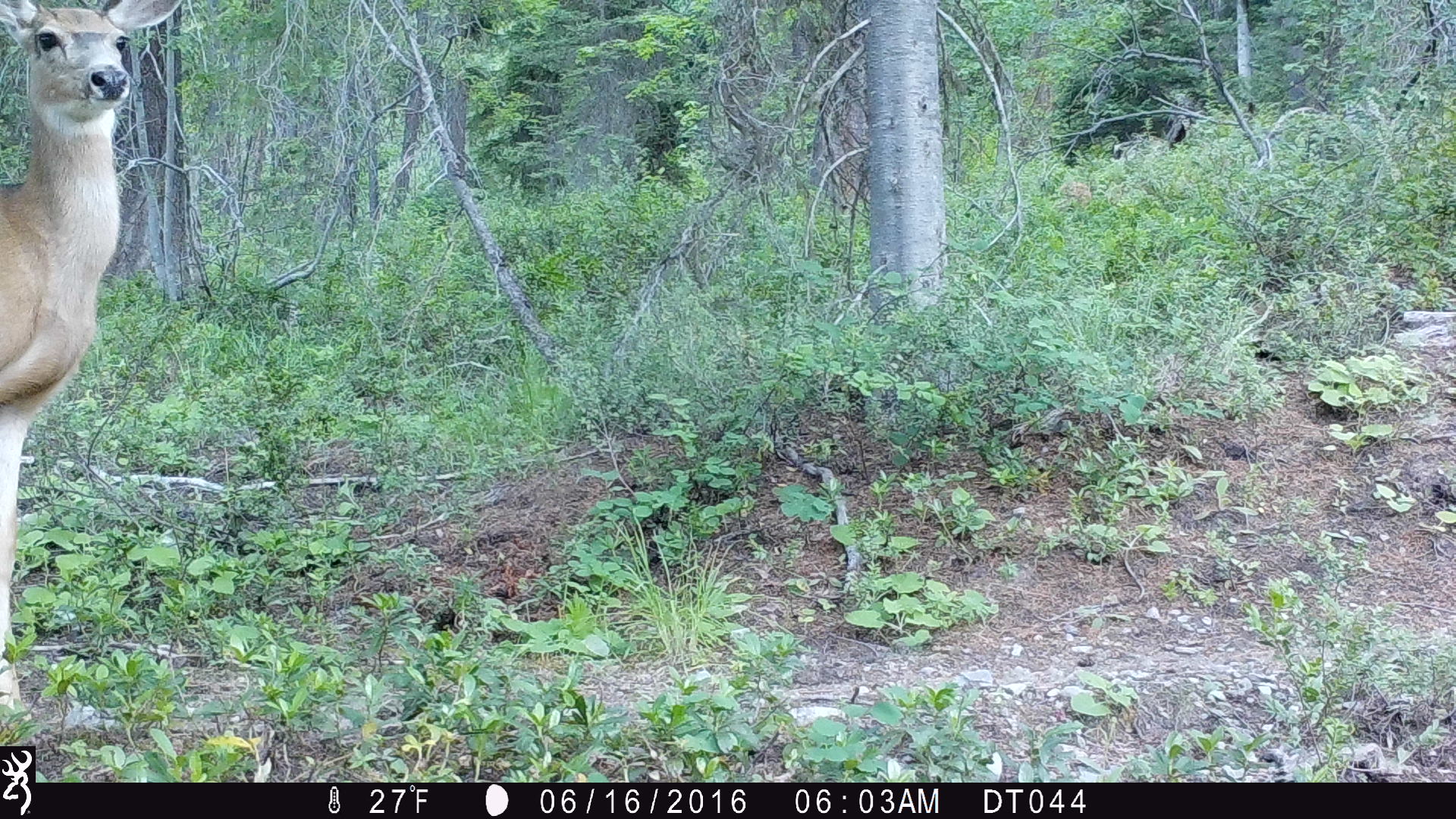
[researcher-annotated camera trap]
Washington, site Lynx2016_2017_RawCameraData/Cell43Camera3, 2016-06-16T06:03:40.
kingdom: Animalia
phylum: Chordata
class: Mammalia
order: Artiodactyla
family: Cervidae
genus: Odocoileus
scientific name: Odocoileus hemionus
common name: mule deer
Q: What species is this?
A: Odocoileus hemionus (mule deer).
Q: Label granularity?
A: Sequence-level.